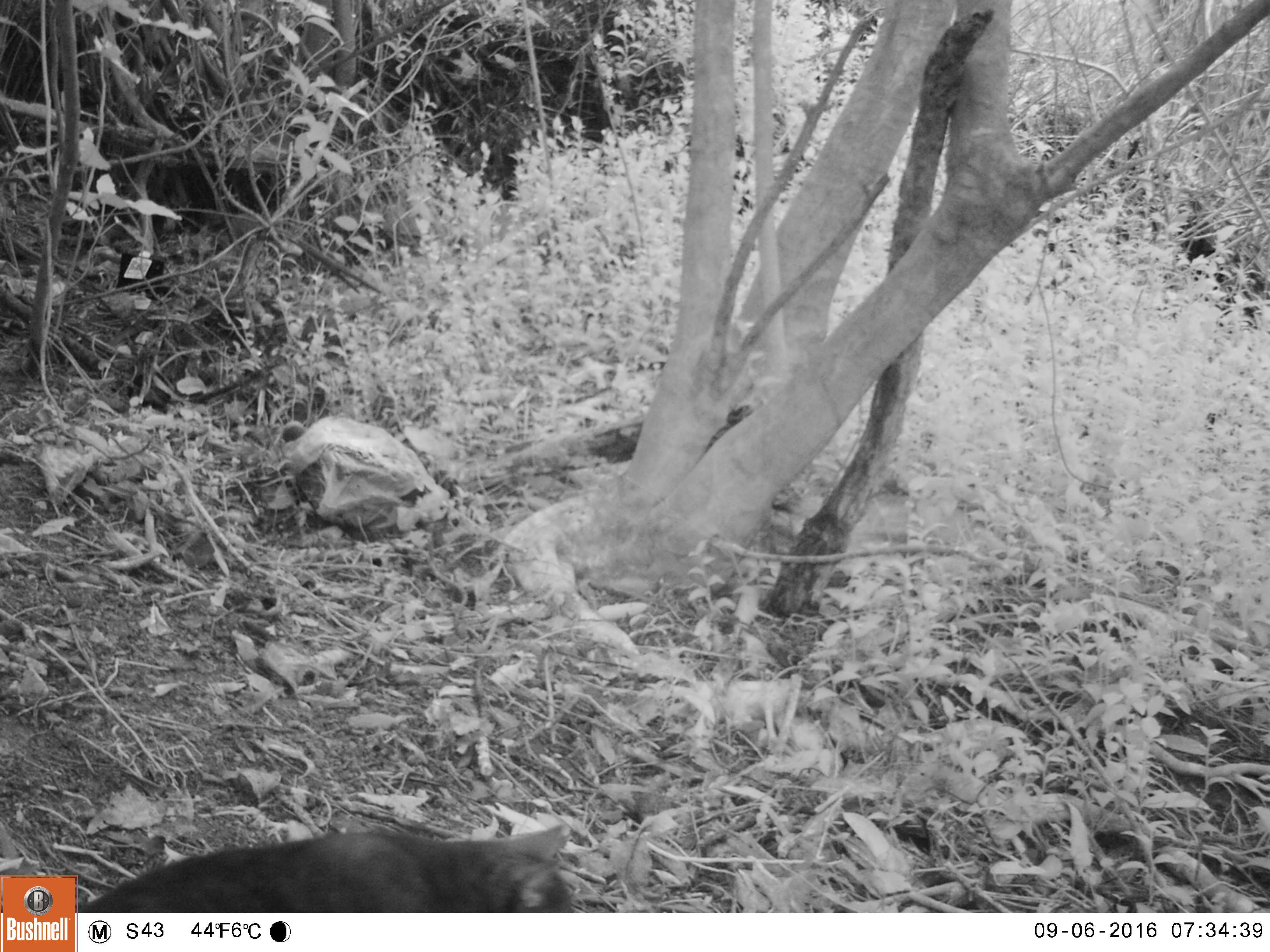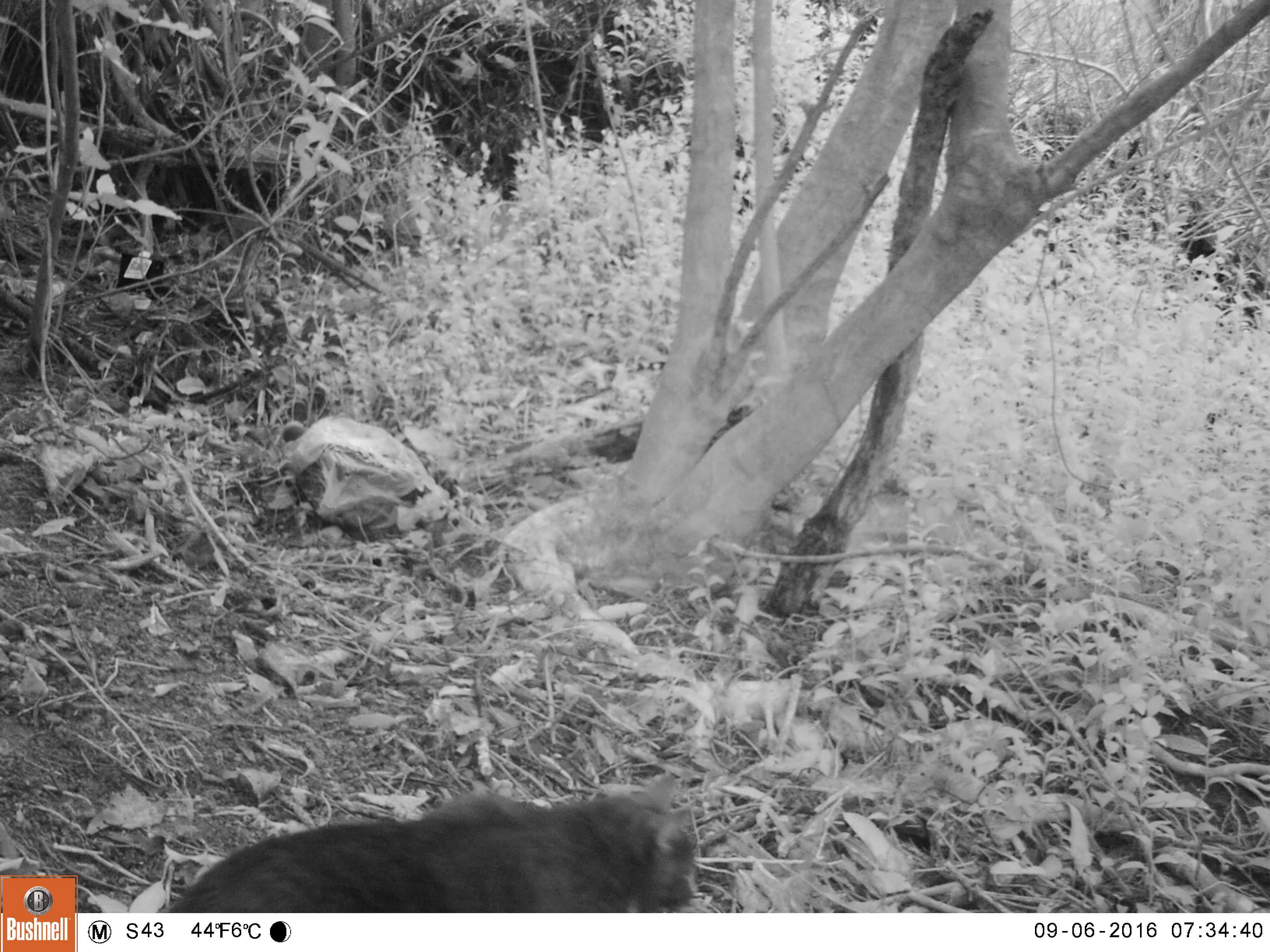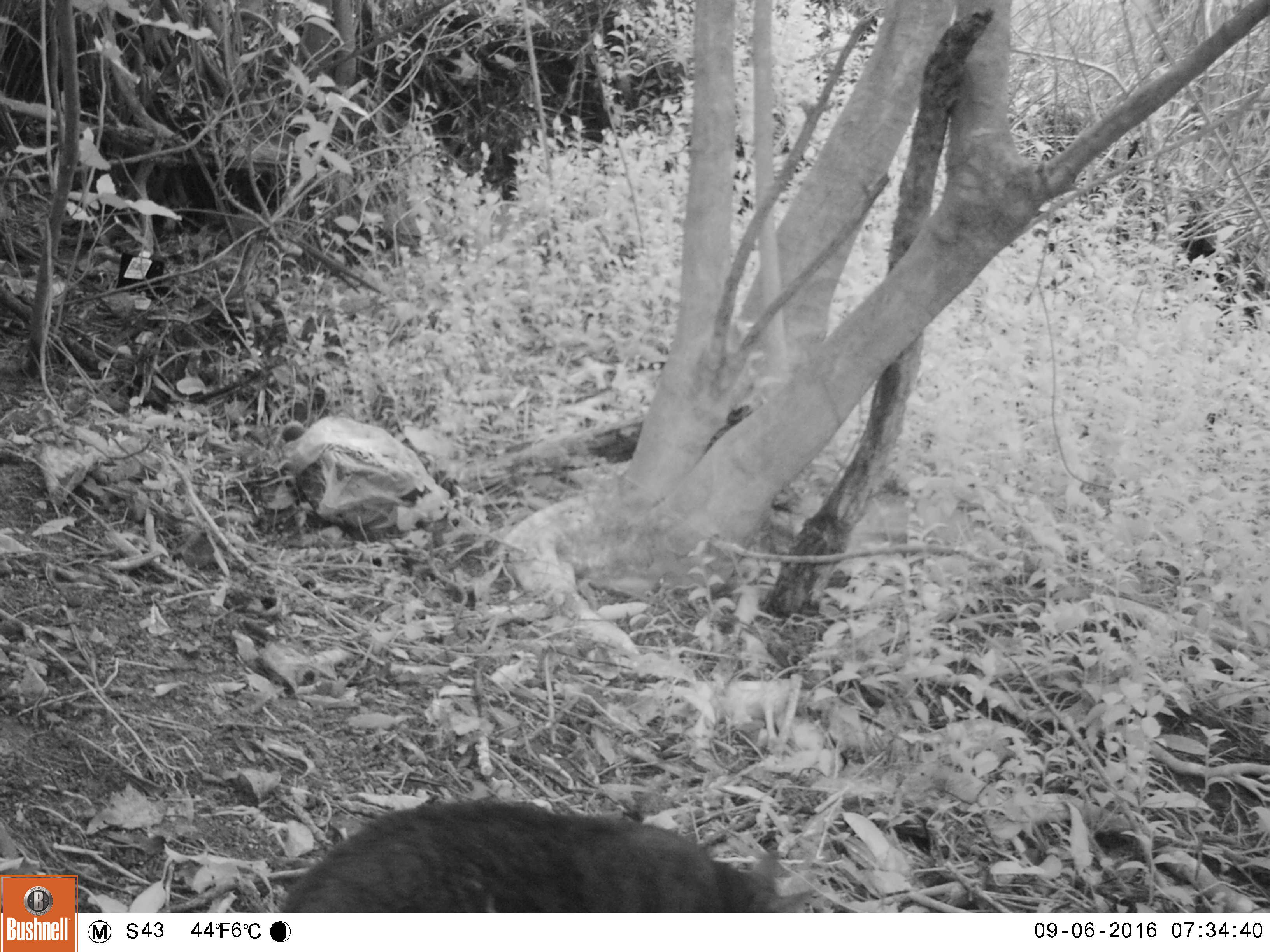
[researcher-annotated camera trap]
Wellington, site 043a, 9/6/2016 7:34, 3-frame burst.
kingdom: Animalia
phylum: Chordata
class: Mammalia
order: Carnivora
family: Felidae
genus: Felis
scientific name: Felis catus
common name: cat